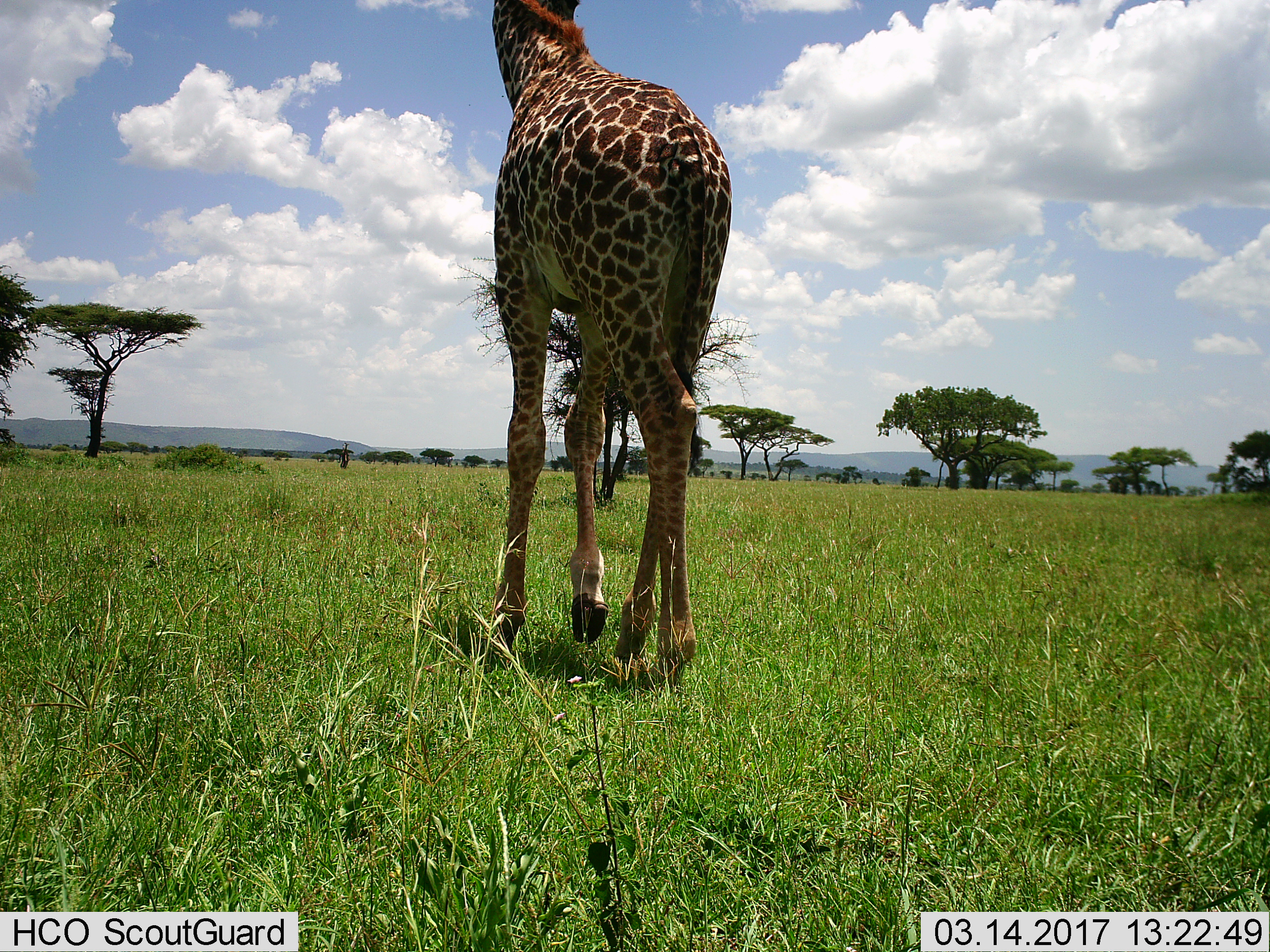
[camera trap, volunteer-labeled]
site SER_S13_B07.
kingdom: Animalia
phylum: Chordata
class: Mammalia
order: Artiodactyla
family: Giraffidae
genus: Giraffa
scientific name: Giraffa camelopardalis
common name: giraffe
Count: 1.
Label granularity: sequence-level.